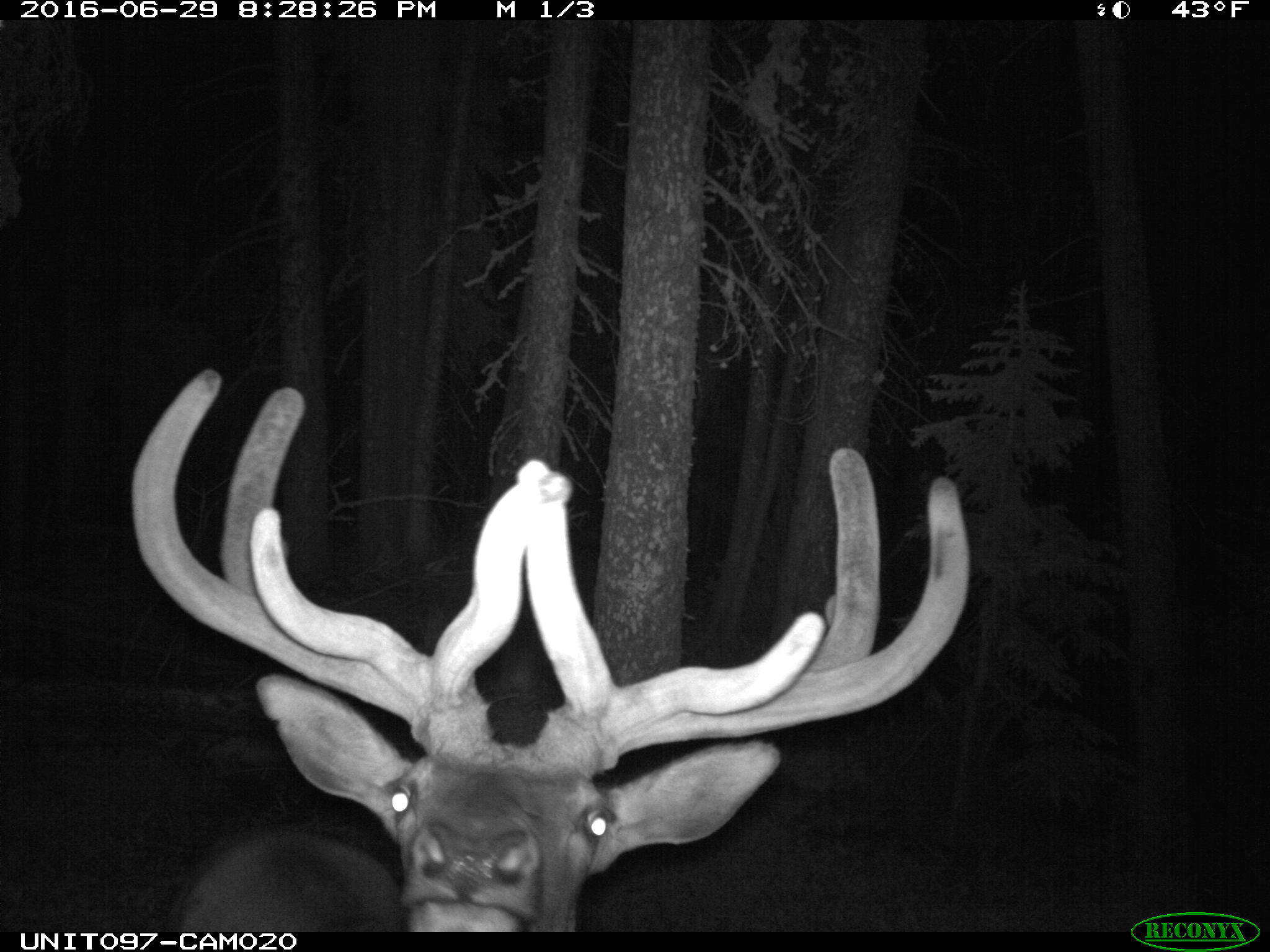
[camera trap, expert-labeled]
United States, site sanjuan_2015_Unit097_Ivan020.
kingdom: Animalia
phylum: Chordata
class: Mammalia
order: Artiodactyla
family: Cervidae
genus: Cervus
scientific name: Cervus elaphus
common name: red deer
Cervus elaphus (red deer).